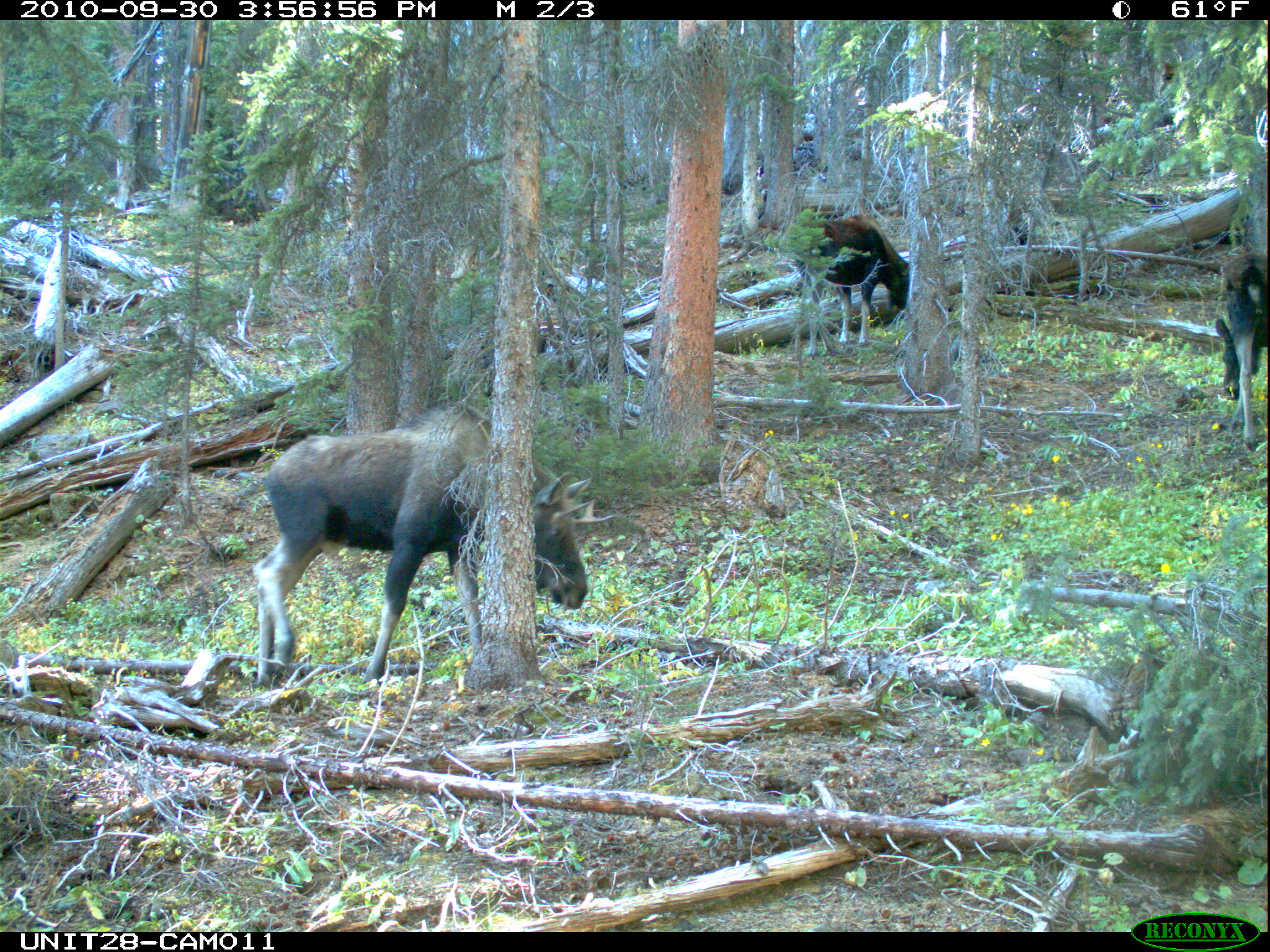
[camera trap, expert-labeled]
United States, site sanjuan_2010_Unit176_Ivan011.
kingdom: Animalia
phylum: Chordata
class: Mammalia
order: Artiodactyla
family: Cervidae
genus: Alces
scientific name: Alces alces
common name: moose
Alces alces (moose).